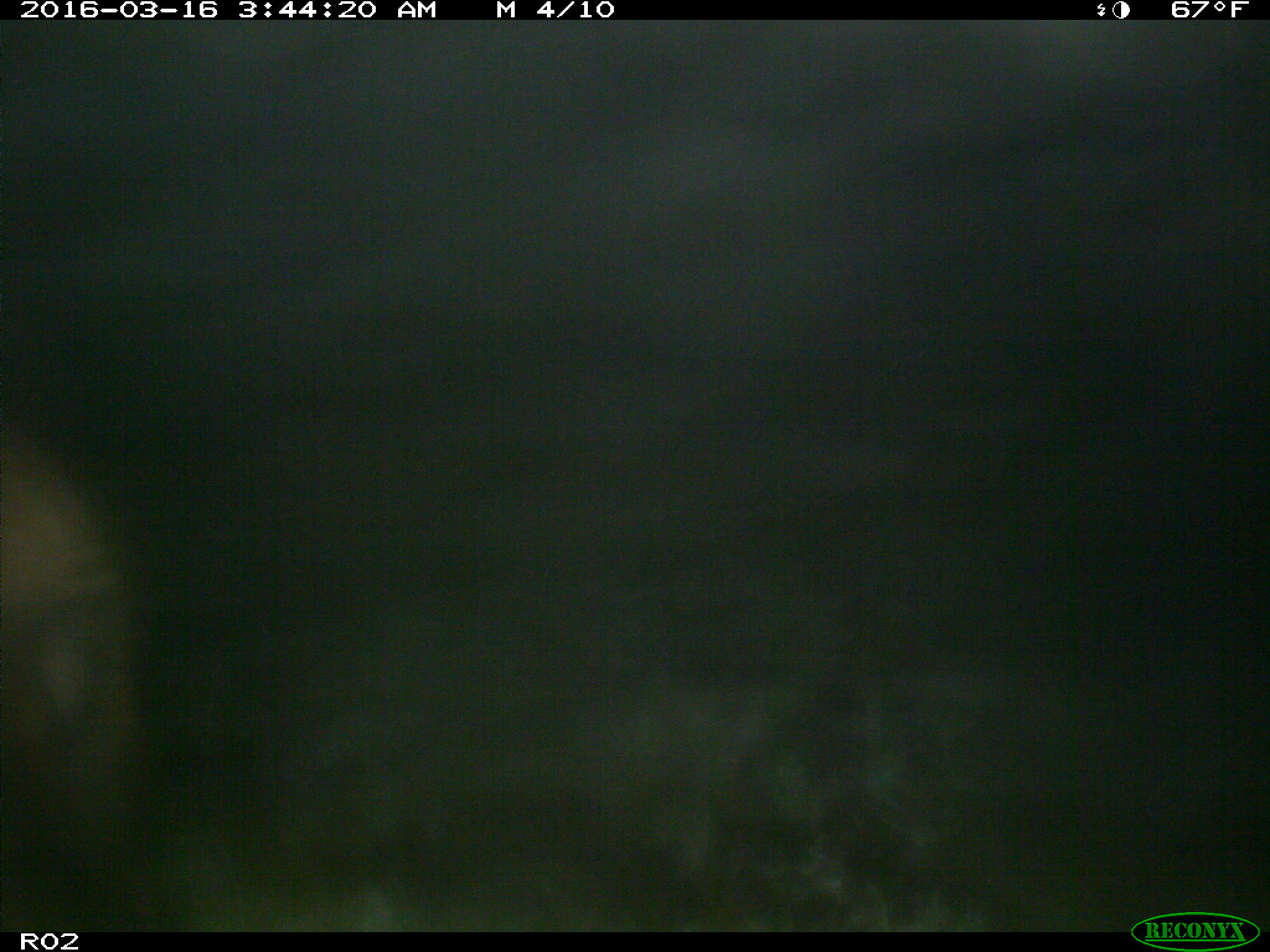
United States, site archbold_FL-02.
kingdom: Animalia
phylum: Chordata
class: Mammalia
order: Artiodactyla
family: Suidae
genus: Sus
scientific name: Sus scrofa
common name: wild boar